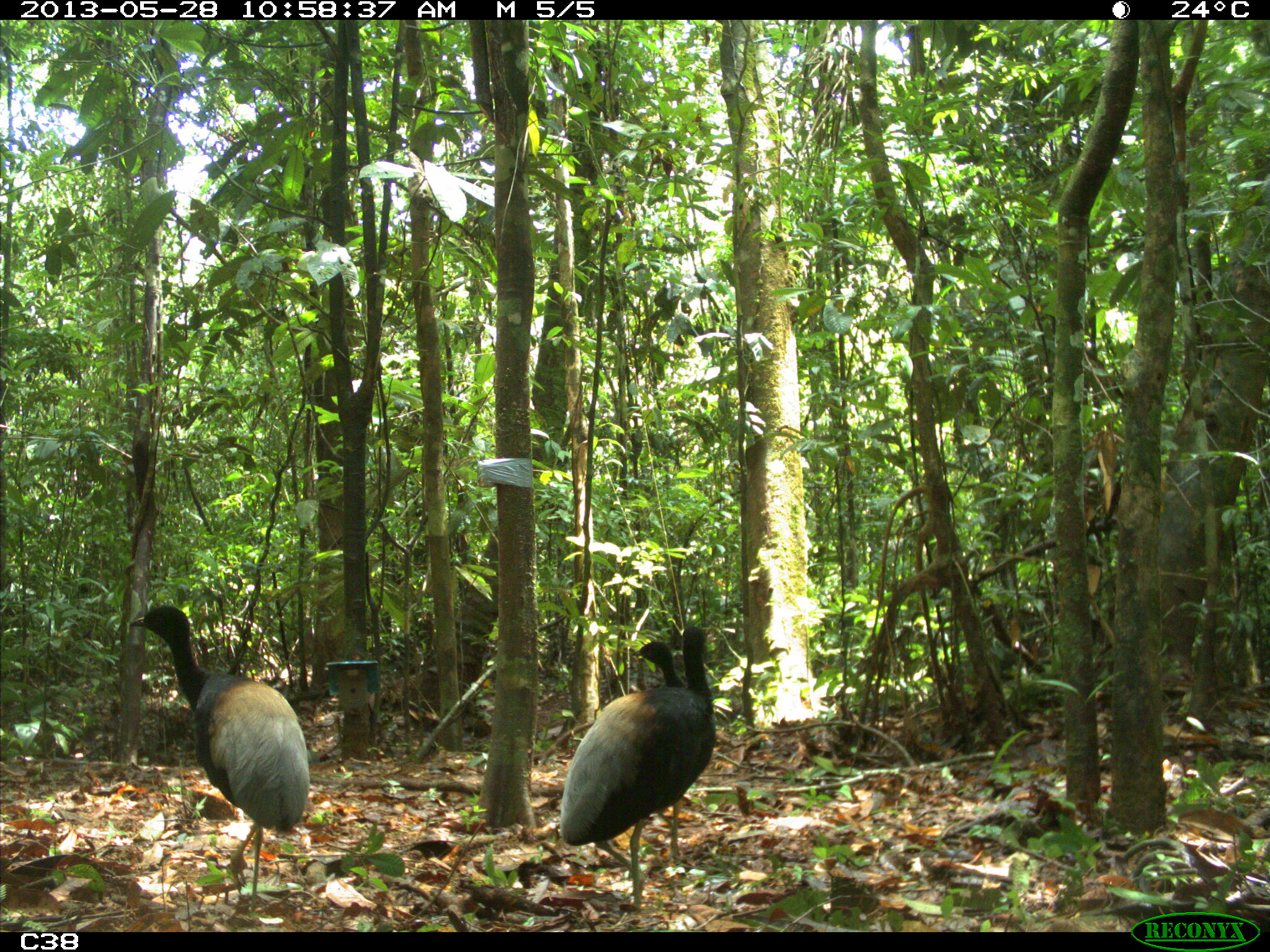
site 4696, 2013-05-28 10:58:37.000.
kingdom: Animalia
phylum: Chordata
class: Aves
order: Gruiformes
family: Psophiidae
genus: Psophia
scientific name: Psophia crepitans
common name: gray-winged trumpeter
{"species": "Psophia crepitans (gray-winged trumpeter)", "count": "3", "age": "adult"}